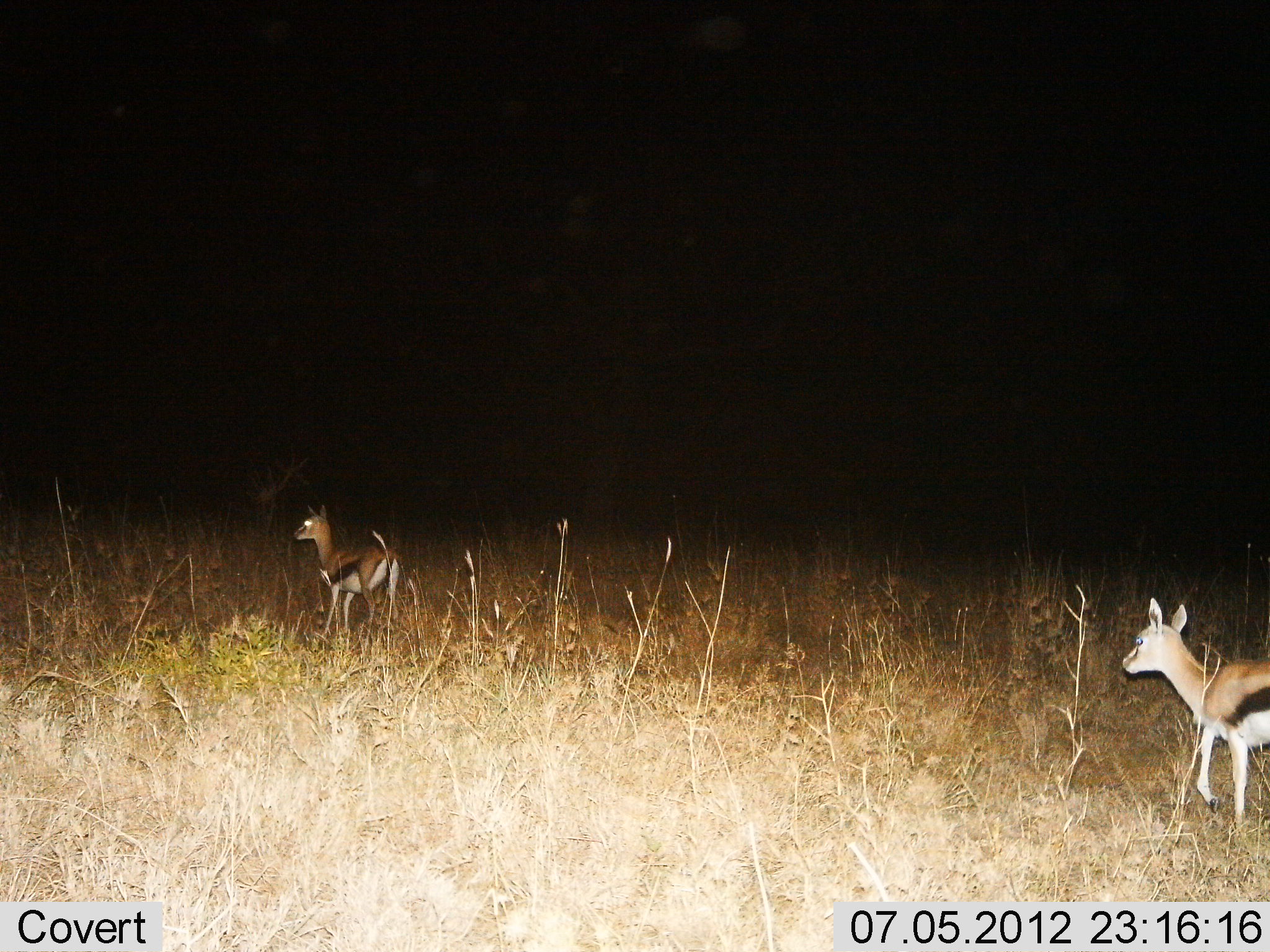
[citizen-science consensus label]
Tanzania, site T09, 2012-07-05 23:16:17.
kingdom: Animalia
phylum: Chordata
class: Mammalia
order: Artiodactyla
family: Bovidae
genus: Eudorcas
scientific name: Eudorcas thomsonii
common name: thomson's gazelle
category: gazellethomsons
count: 2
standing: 40%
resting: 0%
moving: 80%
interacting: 0%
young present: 0%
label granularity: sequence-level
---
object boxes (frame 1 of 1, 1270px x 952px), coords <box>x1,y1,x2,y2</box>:
animal: <box>1121,597,1270,832</box>; <box>292,504,408,638</box>